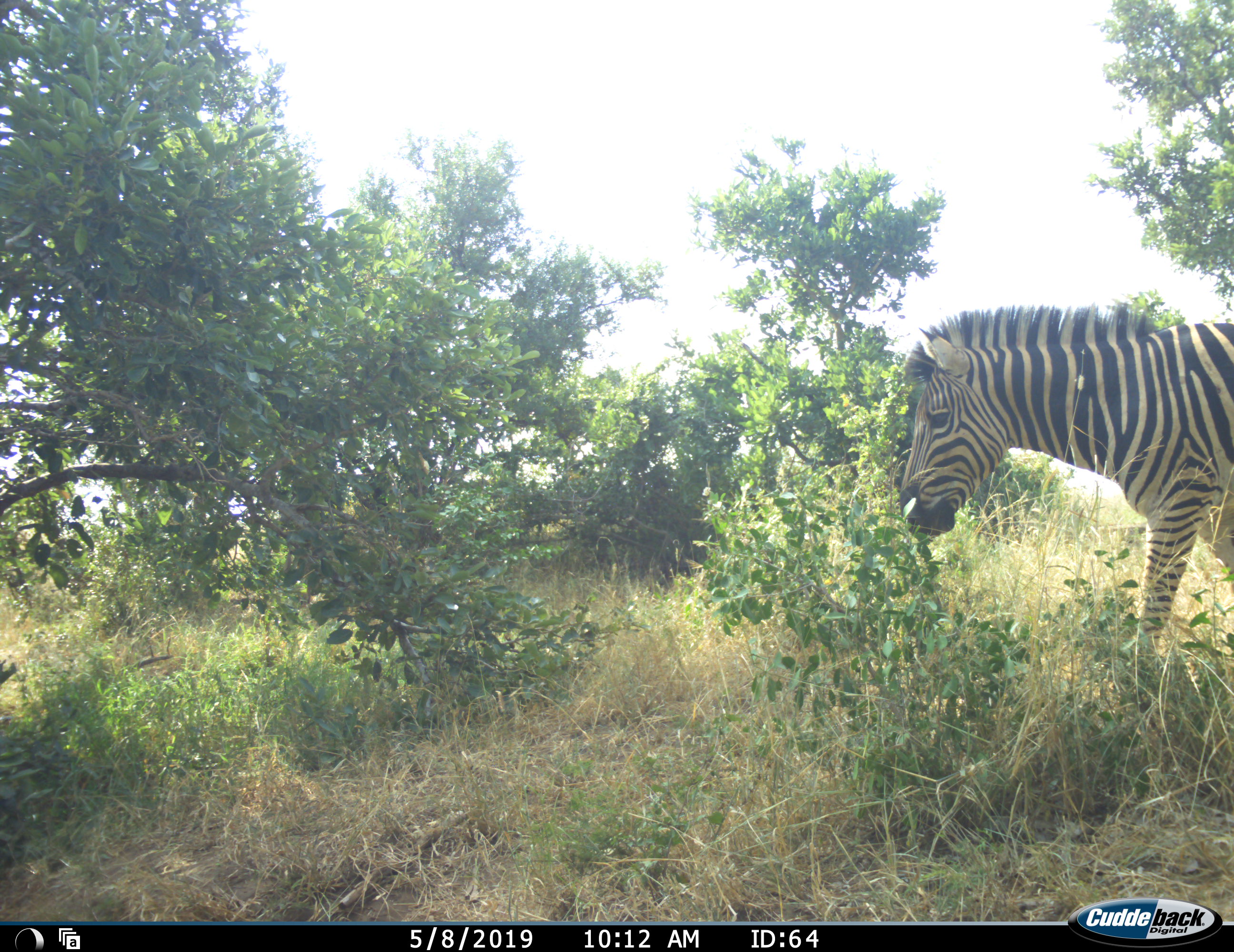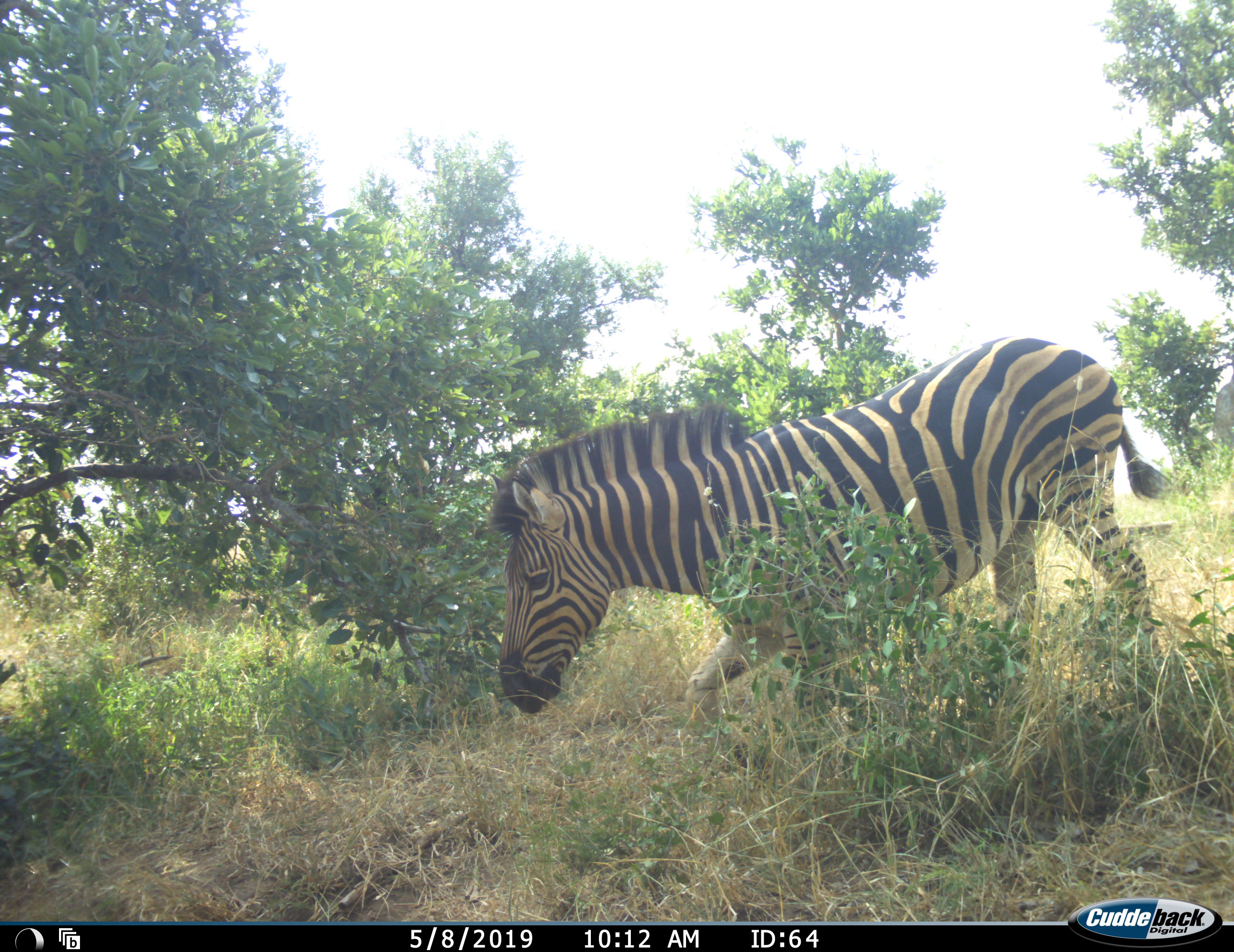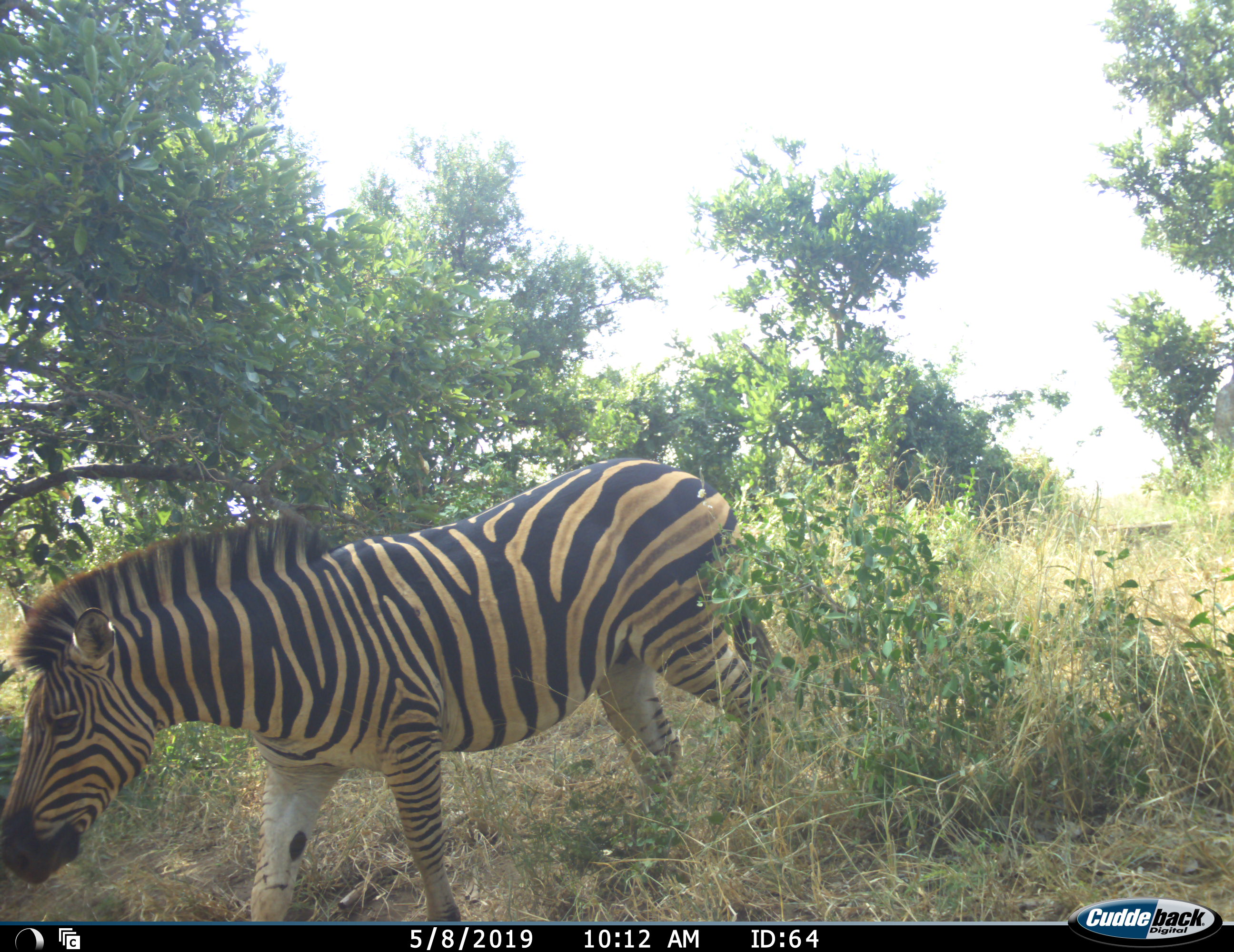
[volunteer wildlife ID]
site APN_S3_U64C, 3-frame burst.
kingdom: Animalia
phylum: Chordata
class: Mammalia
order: Perissodactyla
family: Equidae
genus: Equus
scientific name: Equus quagga burchellii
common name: burchell's zebra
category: zebraburchells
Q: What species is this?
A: Zebraburchells (burchell's zebra) (Equus quagga burchellii).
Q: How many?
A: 1.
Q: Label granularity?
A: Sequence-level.